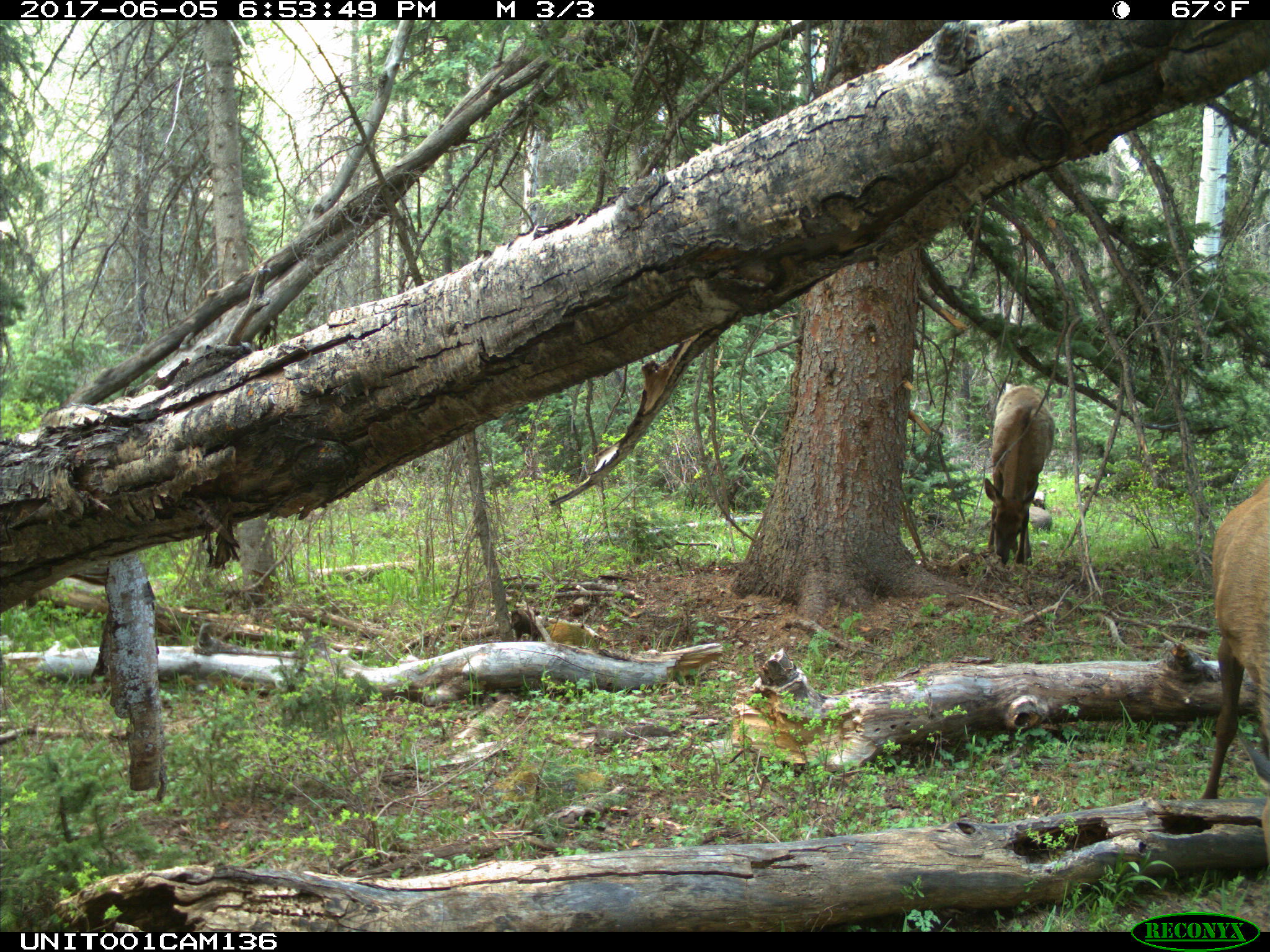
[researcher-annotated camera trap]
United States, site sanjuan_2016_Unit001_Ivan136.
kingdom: Animalia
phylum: Chordata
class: Mammalia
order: Artiodactyla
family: Cervidae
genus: Cervus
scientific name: Cervus elaphus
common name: red deer